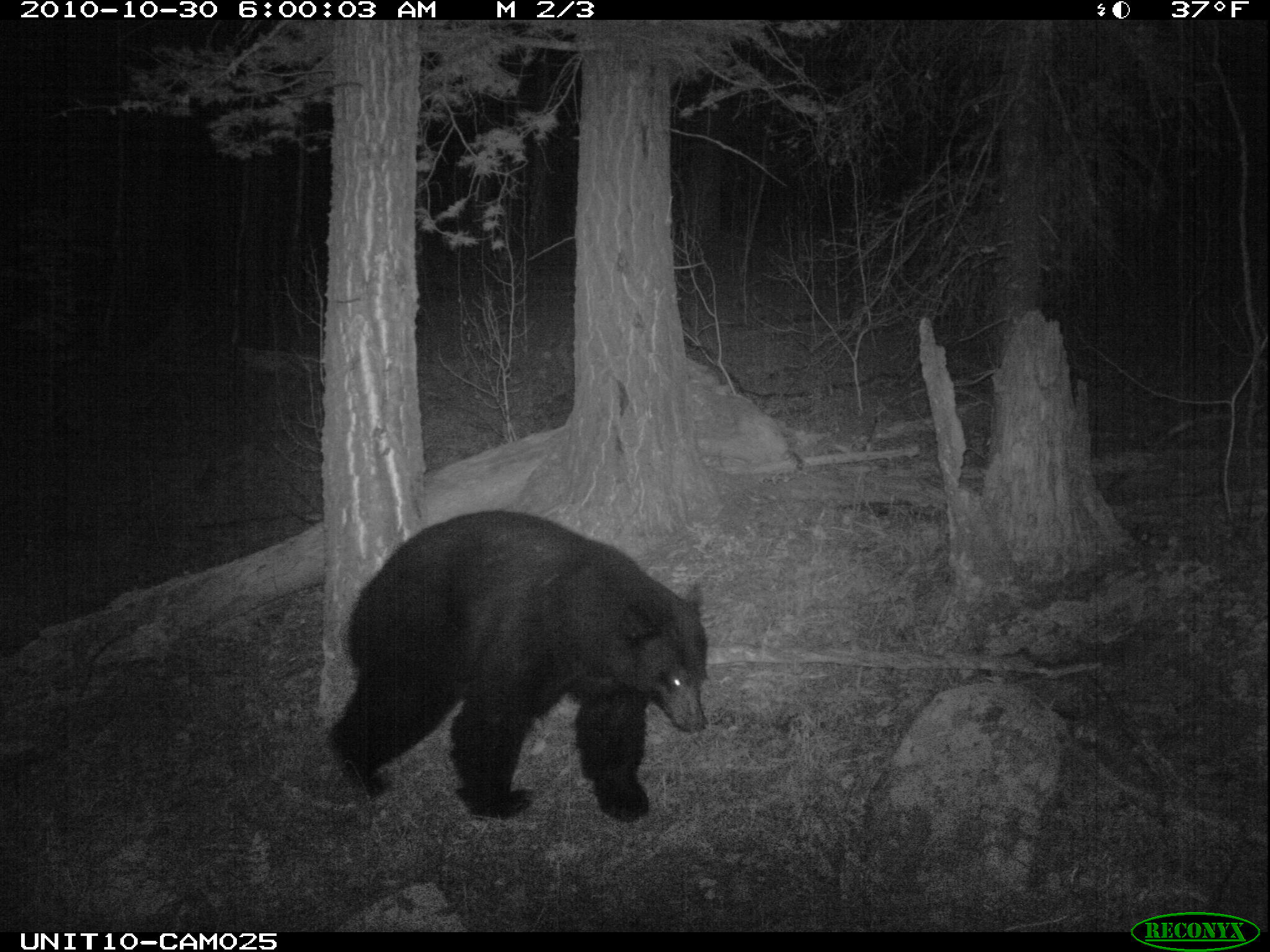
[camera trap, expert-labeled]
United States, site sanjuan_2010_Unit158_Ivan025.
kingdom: Animalia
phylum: Chordata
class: Mammalia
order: Carnivora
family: Ursidae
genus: Ursus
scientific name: Ursus americanus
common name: american black bear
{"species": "Ursus americanus (american black bear)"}